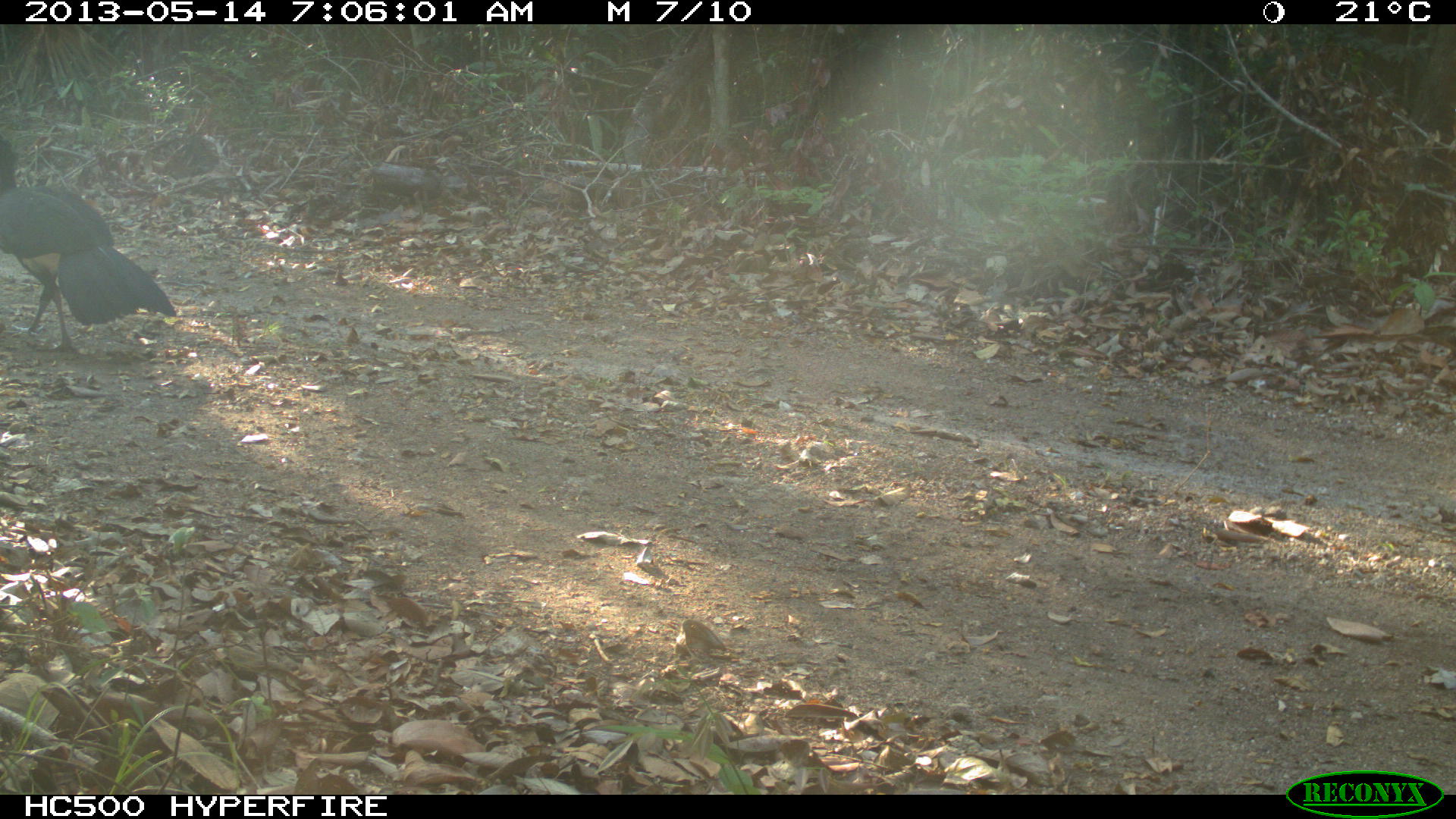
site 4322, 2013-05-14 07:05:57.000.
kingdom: Animalia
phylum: Chordata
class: Aves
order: Galliformes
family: Cracidae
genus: Crax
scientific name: Crax rubra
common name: great curassow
Crax rubra (great curassow), count 1, sex male.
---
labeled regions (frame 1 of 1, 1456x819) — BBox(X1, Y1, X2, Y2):
crax rubra: BBox(0, 134, 177, 355)